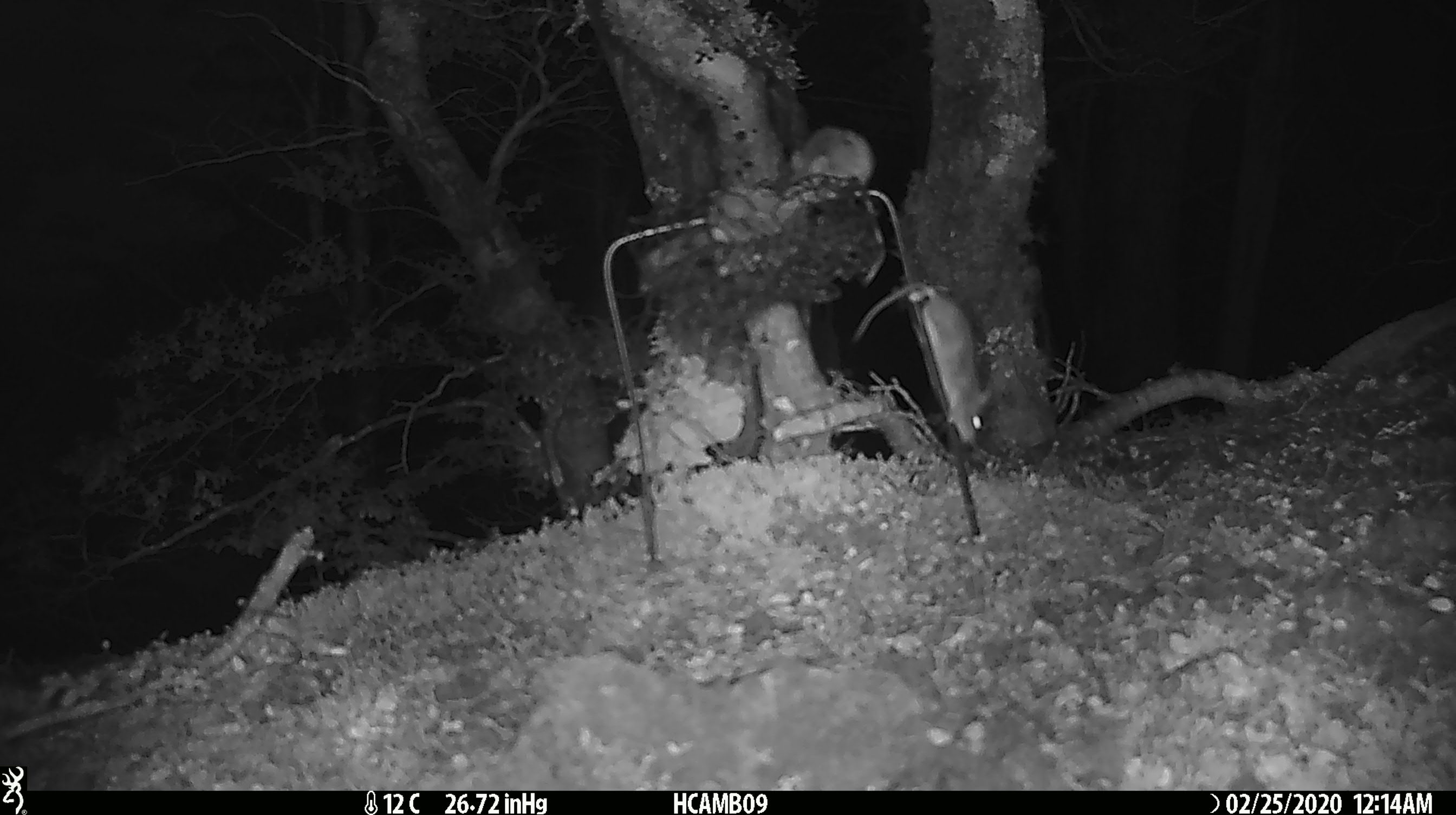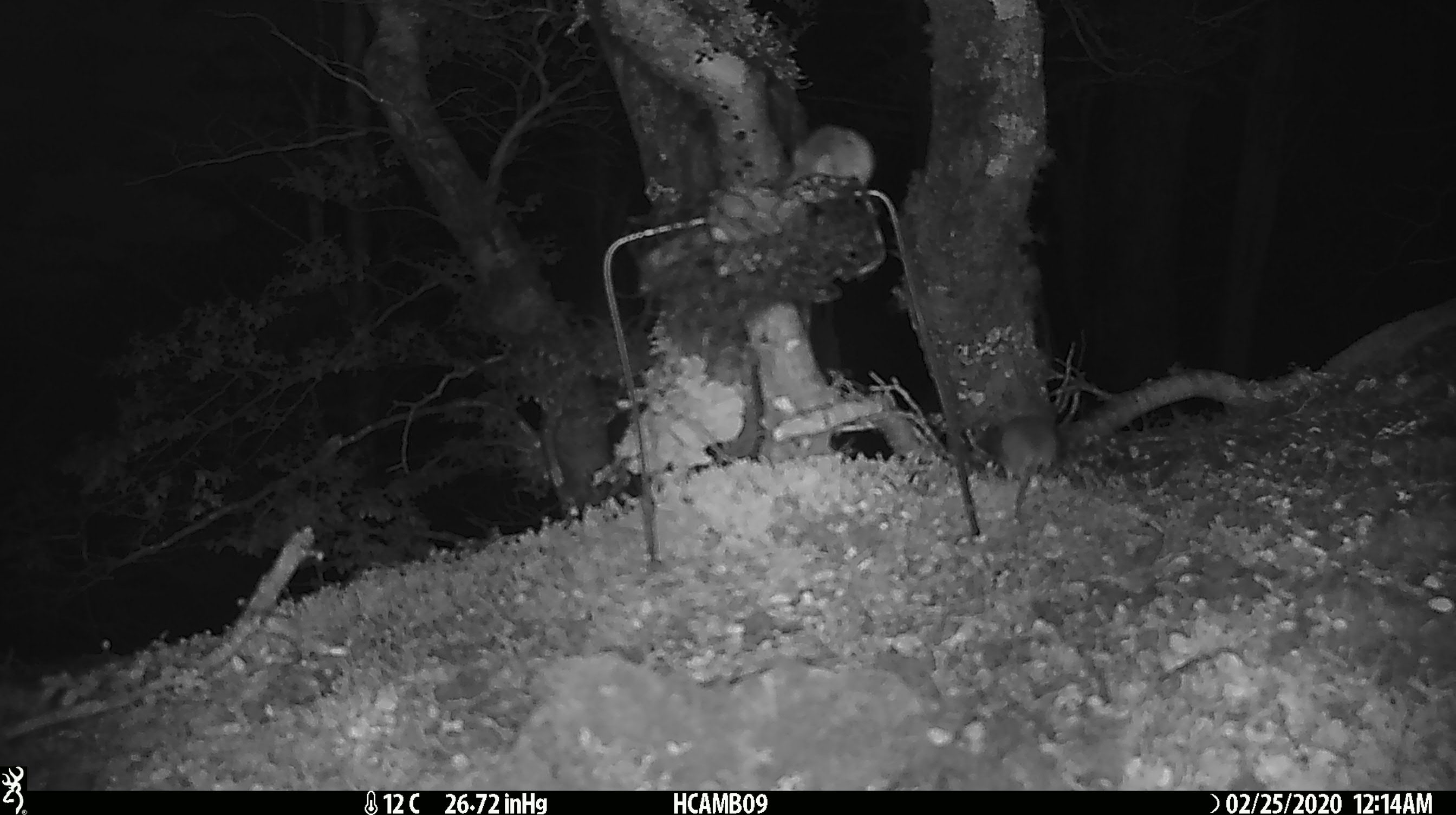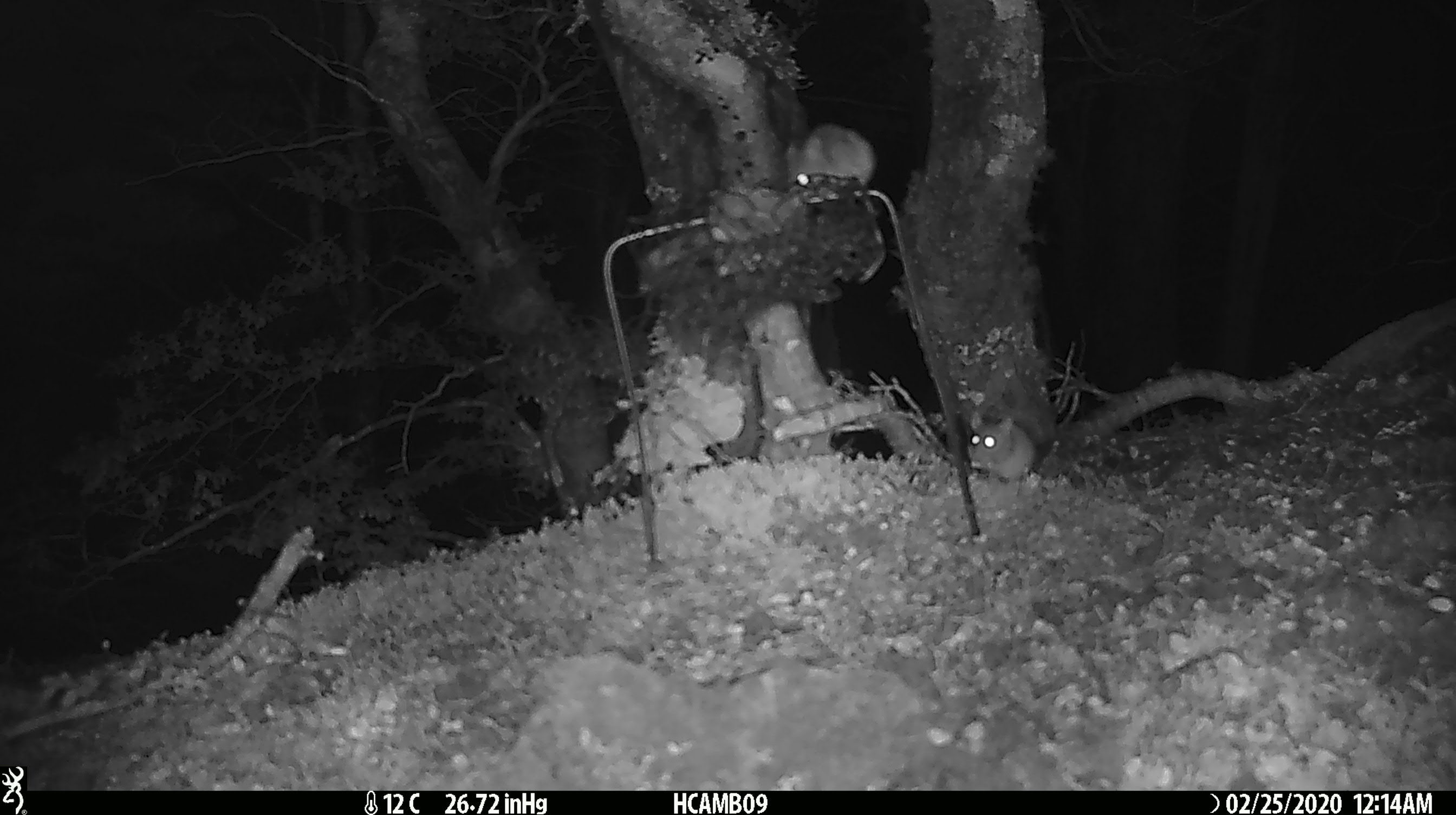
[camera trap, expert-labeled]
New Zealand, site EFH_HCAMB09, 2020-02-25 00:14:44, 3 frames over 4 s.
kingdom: Animalia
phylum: Chordata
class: Mammalia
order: Rodentia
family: Muridae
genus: Mus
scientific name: Mus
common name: mouse